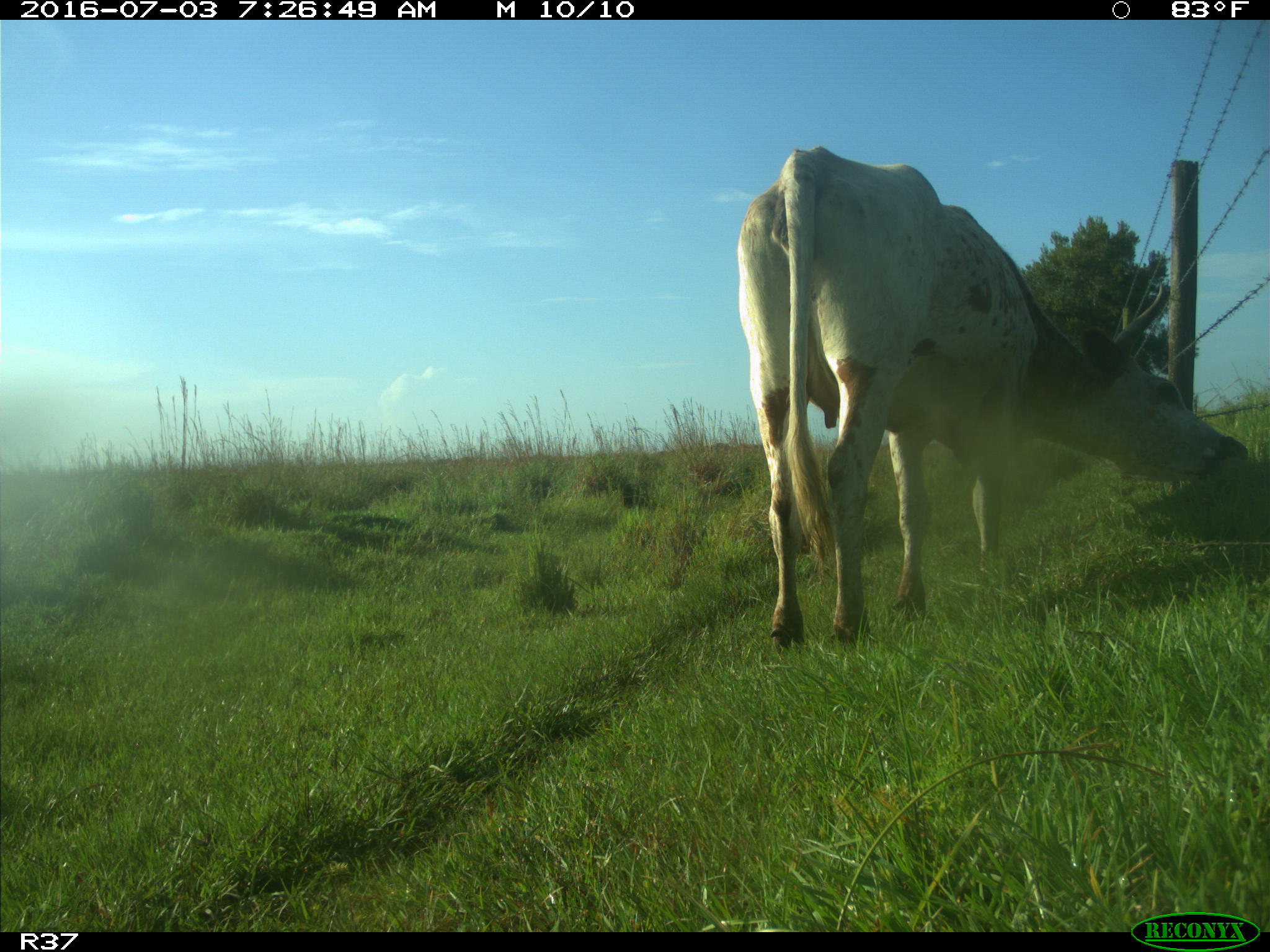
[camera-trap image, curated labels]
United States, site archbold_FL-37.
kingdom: Animalia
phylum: Chordata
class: Mammalia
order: Artiodactyla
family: Bovidae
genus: Bos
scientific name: Bos taurus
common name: domestic cow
Bos taurus (domestic cow).